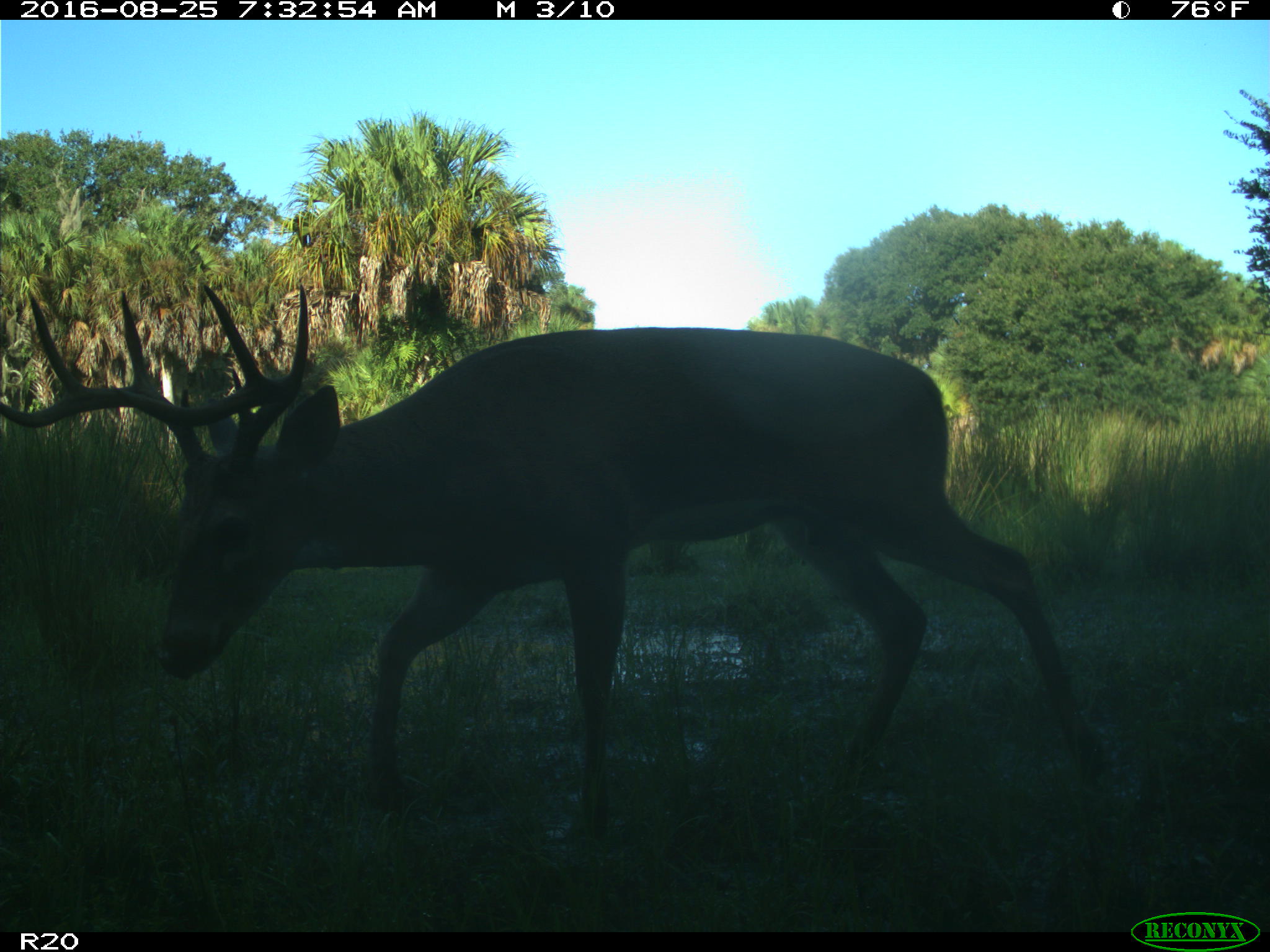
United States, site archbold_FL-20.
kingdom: Animalia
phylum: Chordata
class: Mammalia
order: Artiodactyla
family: Cervidae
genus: Odocoileus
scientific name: Odocoileus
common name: deer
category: unidentified deer